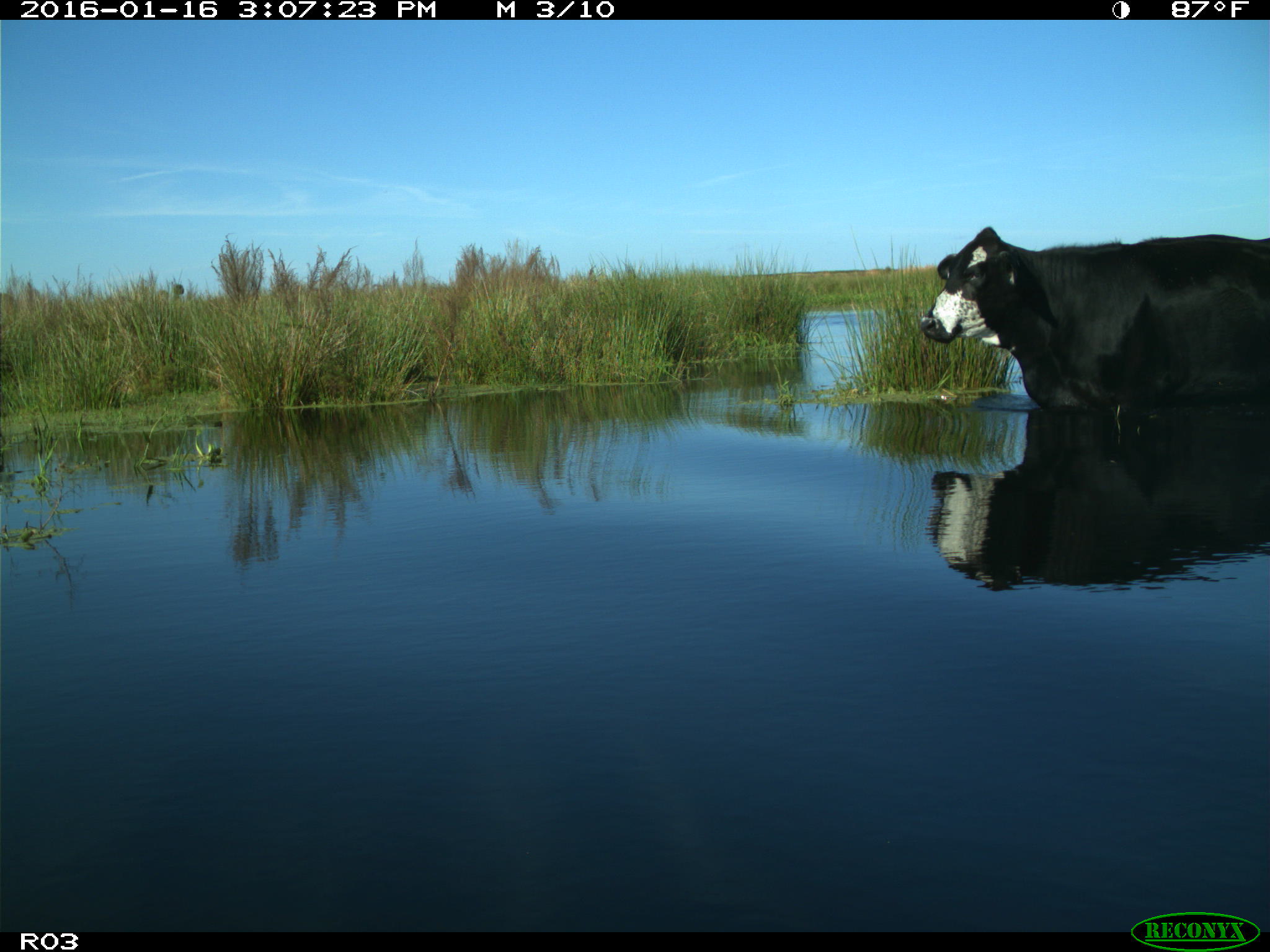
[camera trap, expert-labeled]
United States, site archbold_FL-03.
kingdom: Animalia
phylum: Chordata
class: Mammalia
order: Artiodactyla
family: Bovidae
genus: Bos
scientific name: Bos taurus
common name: domestic cow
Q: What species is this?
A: Bos taurus (domestic cow).